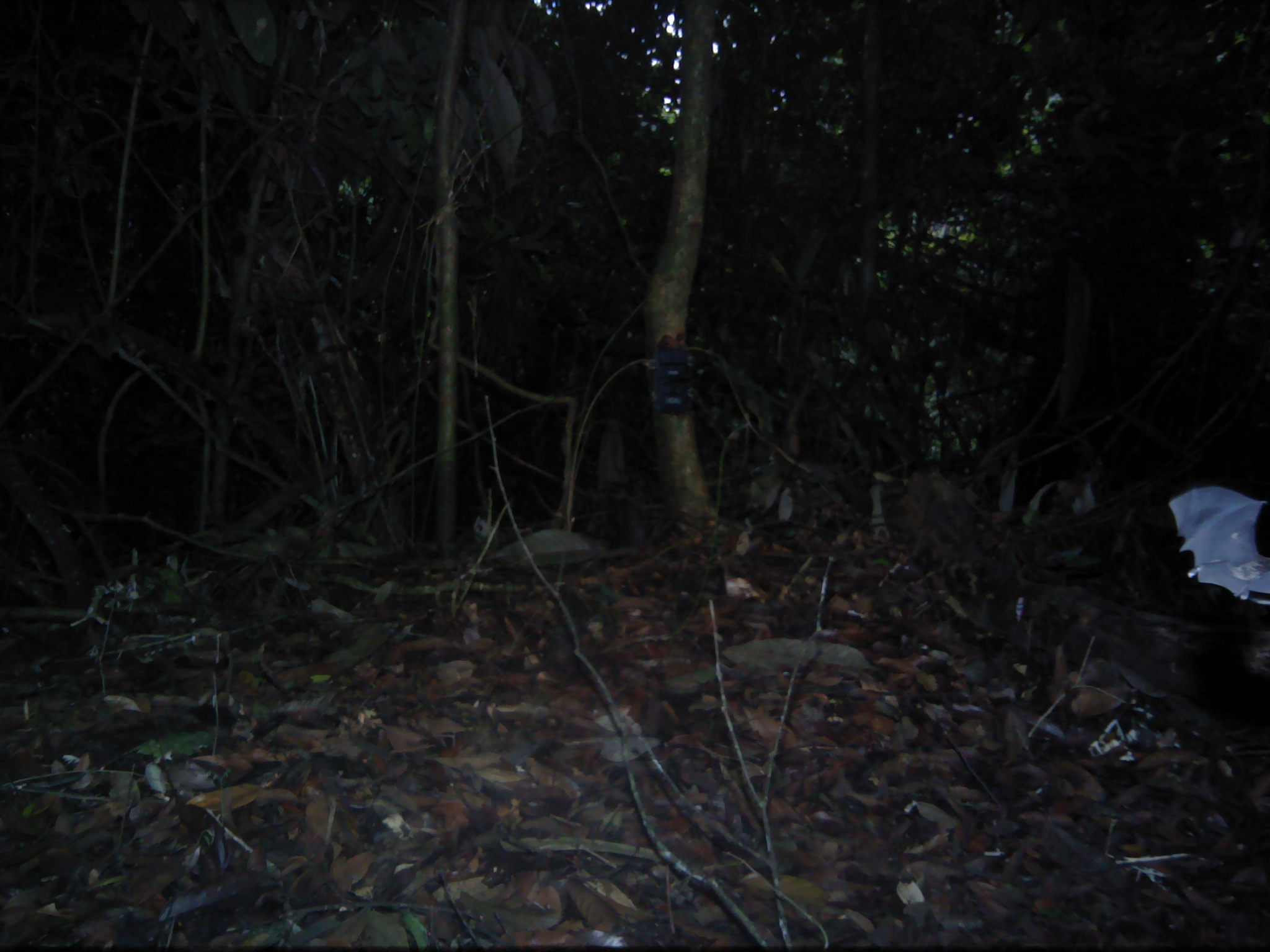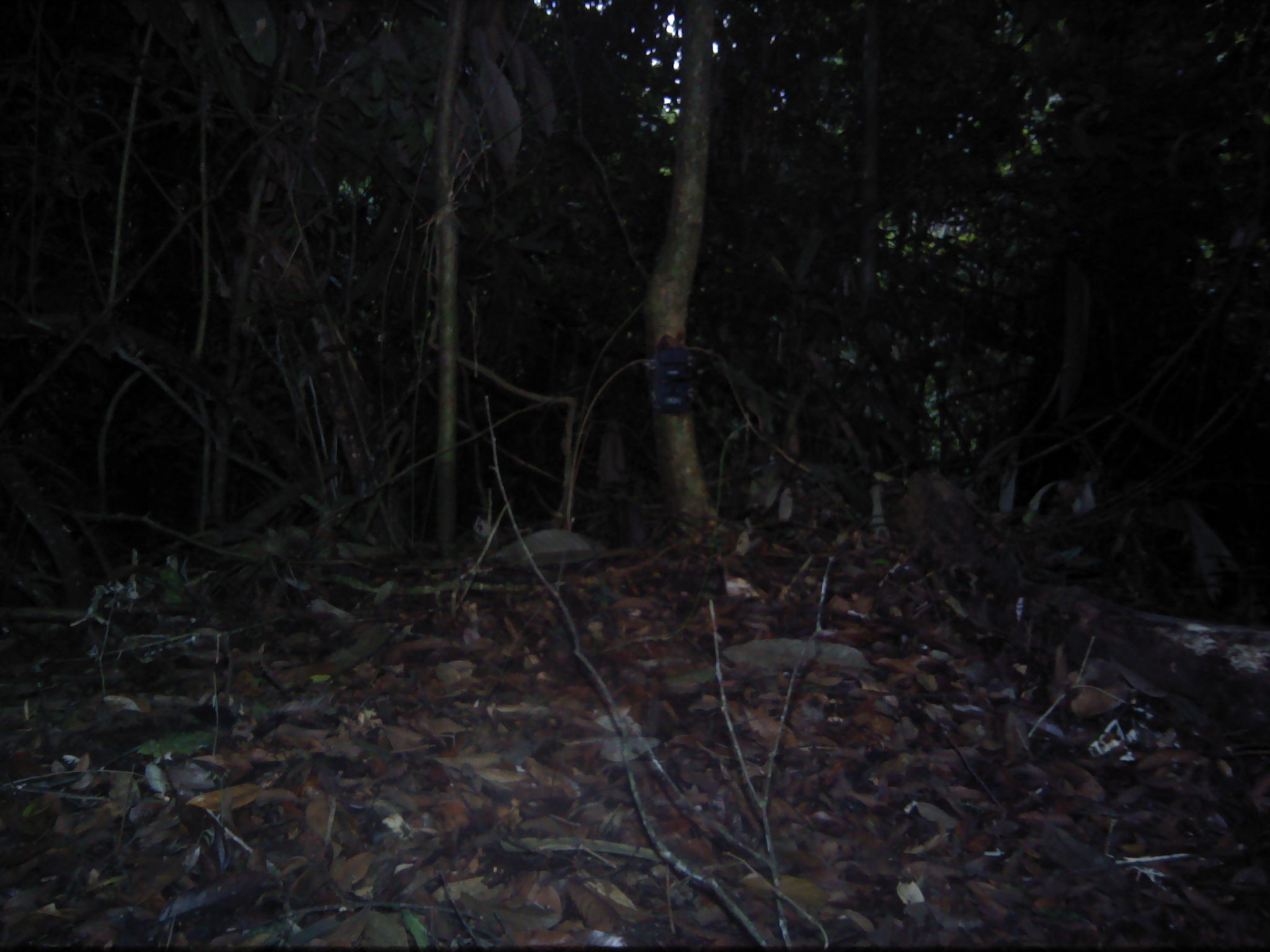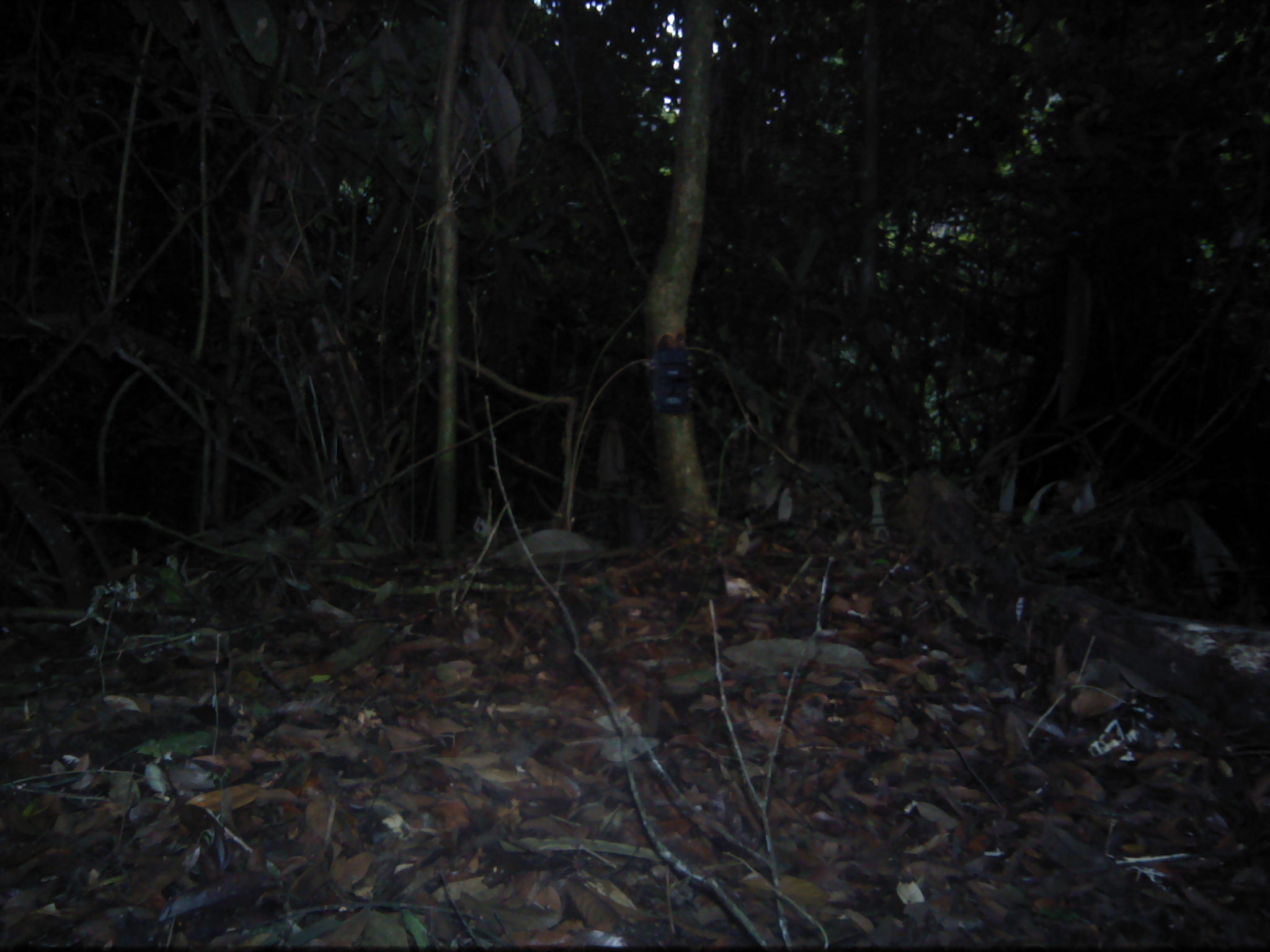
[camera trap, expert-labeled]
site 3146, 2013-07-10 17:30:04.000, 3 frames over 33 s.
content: unidentified animal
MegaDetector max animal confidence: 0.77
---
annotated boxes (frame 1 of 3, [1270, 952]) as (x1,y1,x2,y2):
unknown: (1171,484,1270,597)